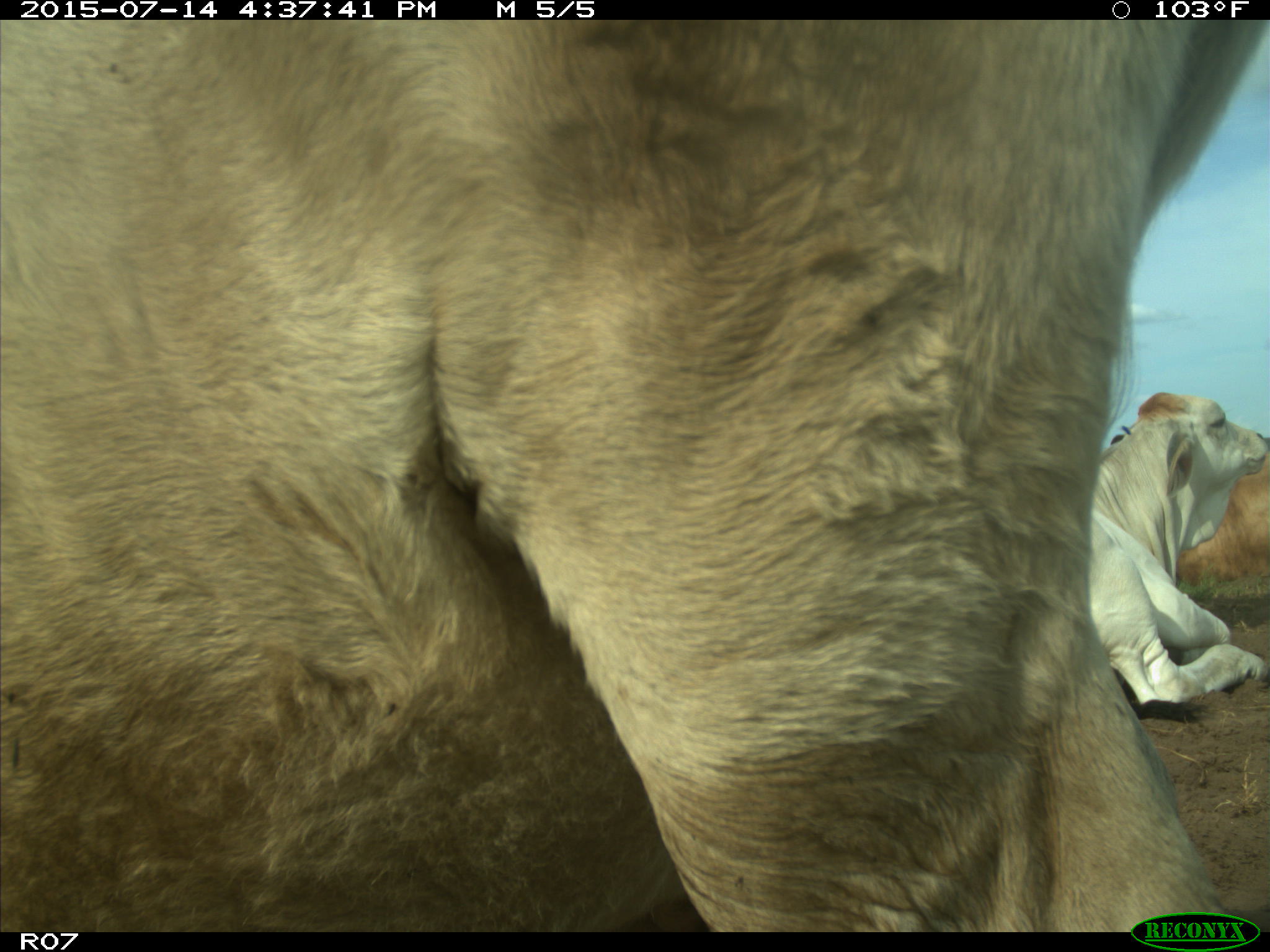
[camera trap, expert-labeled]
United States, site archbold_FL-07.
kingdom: Animalia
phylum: Chordata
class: Mammalia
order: Artiodactyla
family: Bovidae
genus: Bos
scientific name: Bos taurus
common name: domestic cow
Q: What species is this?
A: Bos taurus (domestic cow).